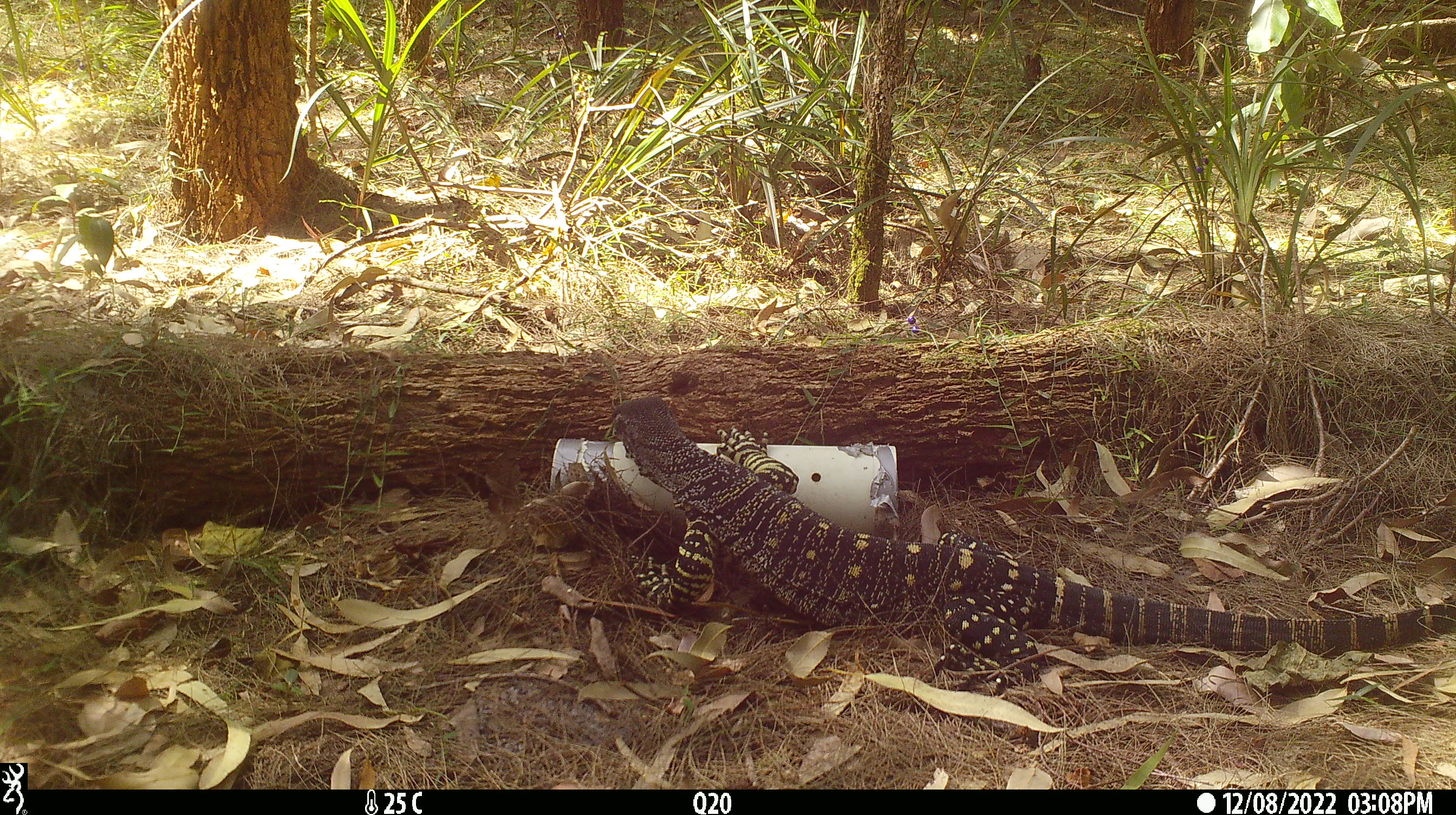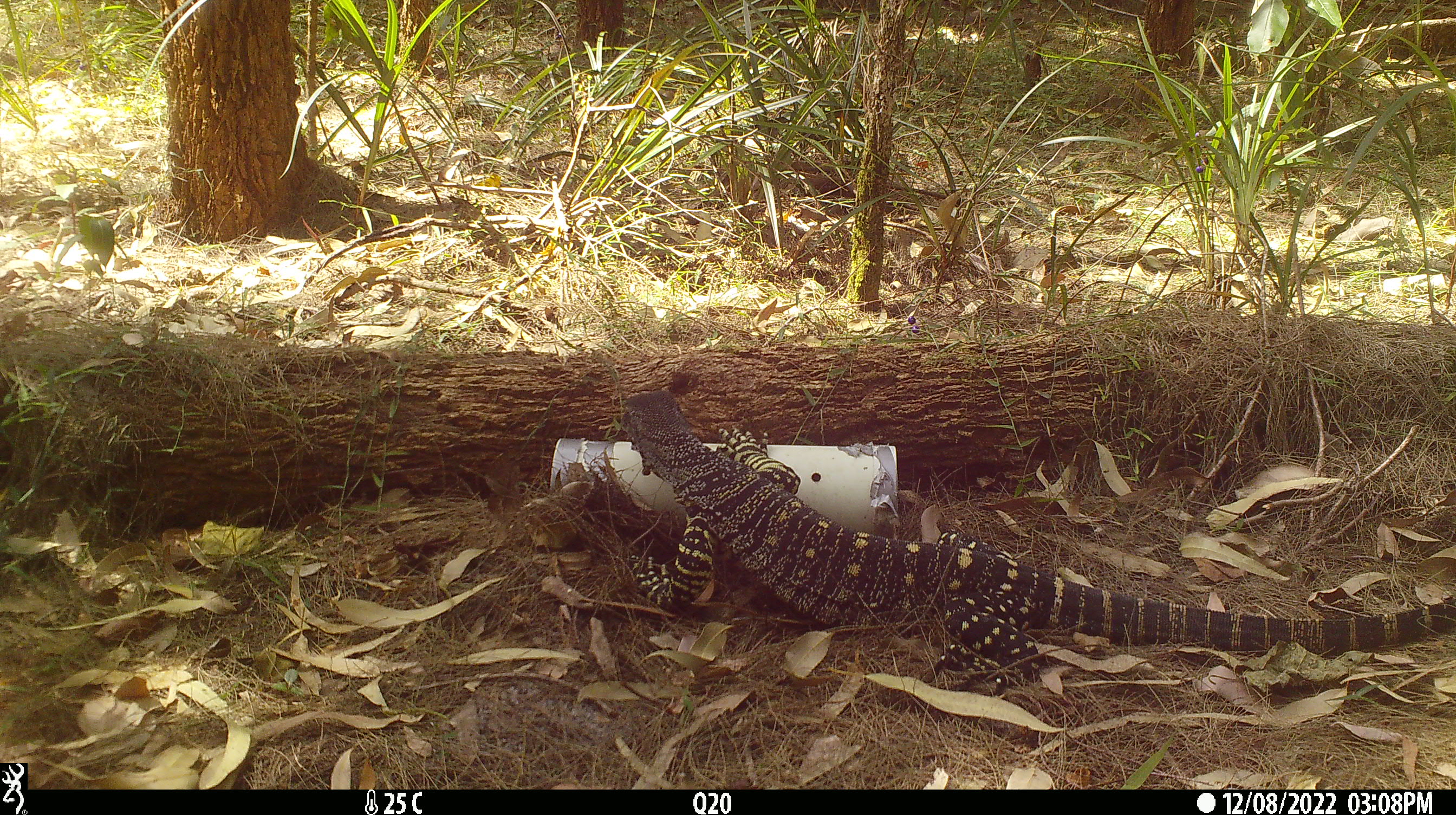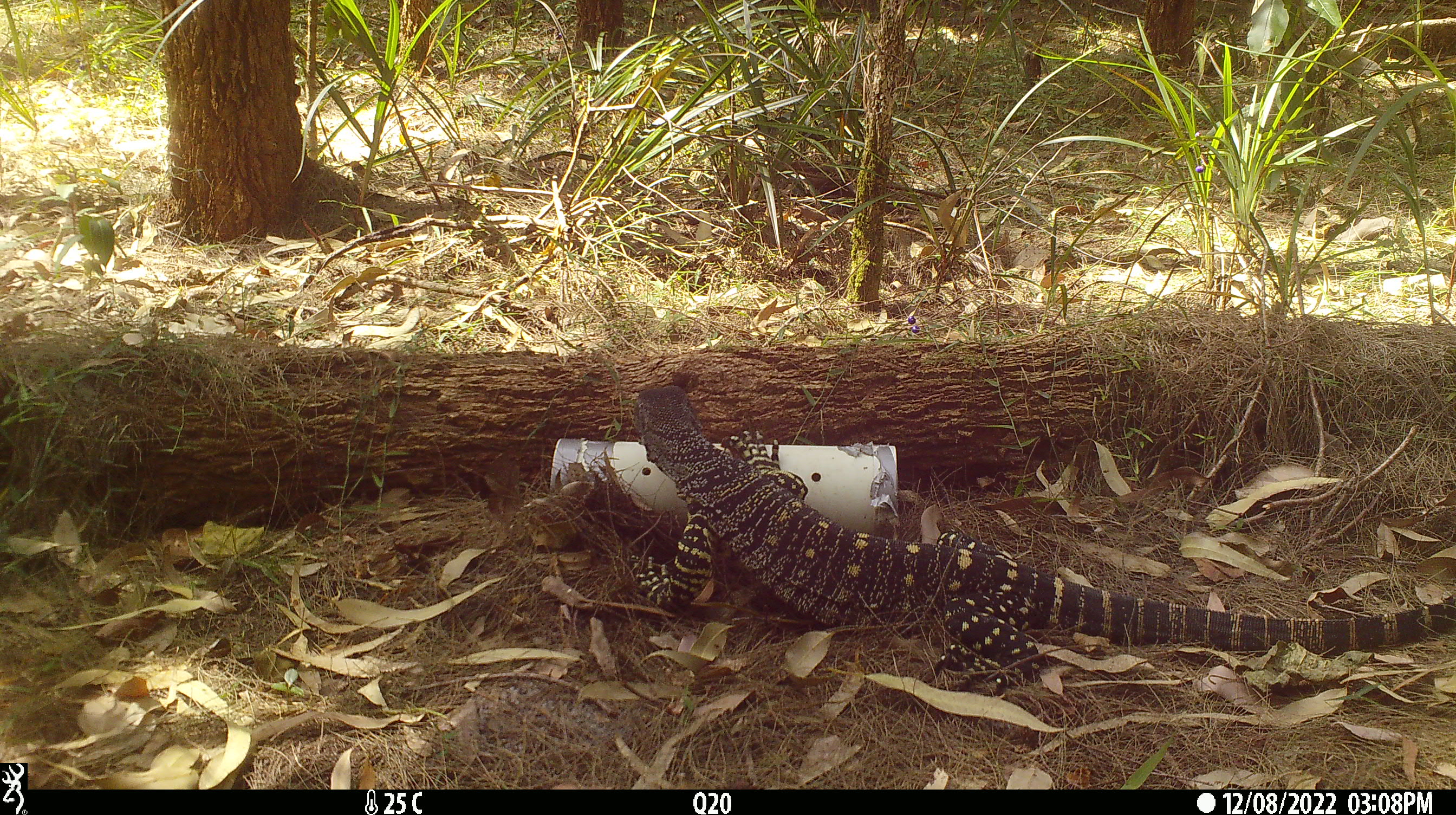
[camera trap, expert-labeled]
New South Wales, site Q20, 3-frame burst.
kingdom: Animalia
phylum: Chordata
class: Reptilia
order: Squamata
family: Varanidae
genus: Varanus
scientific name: Varanus varius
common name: lace monitor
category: goanna